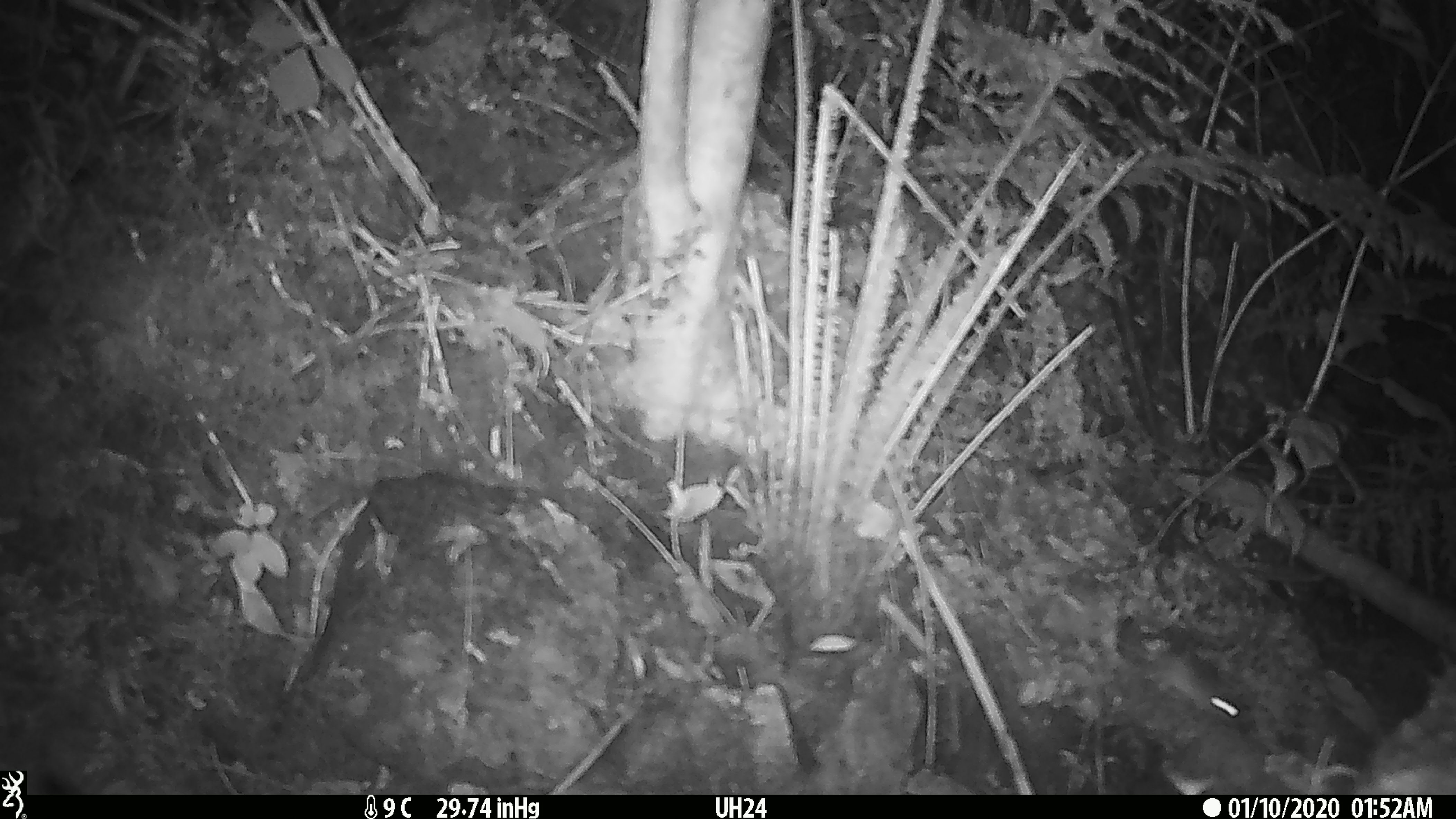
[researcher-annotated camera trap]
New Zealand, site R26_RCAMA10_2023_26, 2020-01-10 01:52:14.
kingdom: Animalia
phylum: Chordata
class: Mammalia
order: Rodentia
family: Muridae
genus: Mus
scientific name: Mus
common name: mouse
Mouse (Mus).